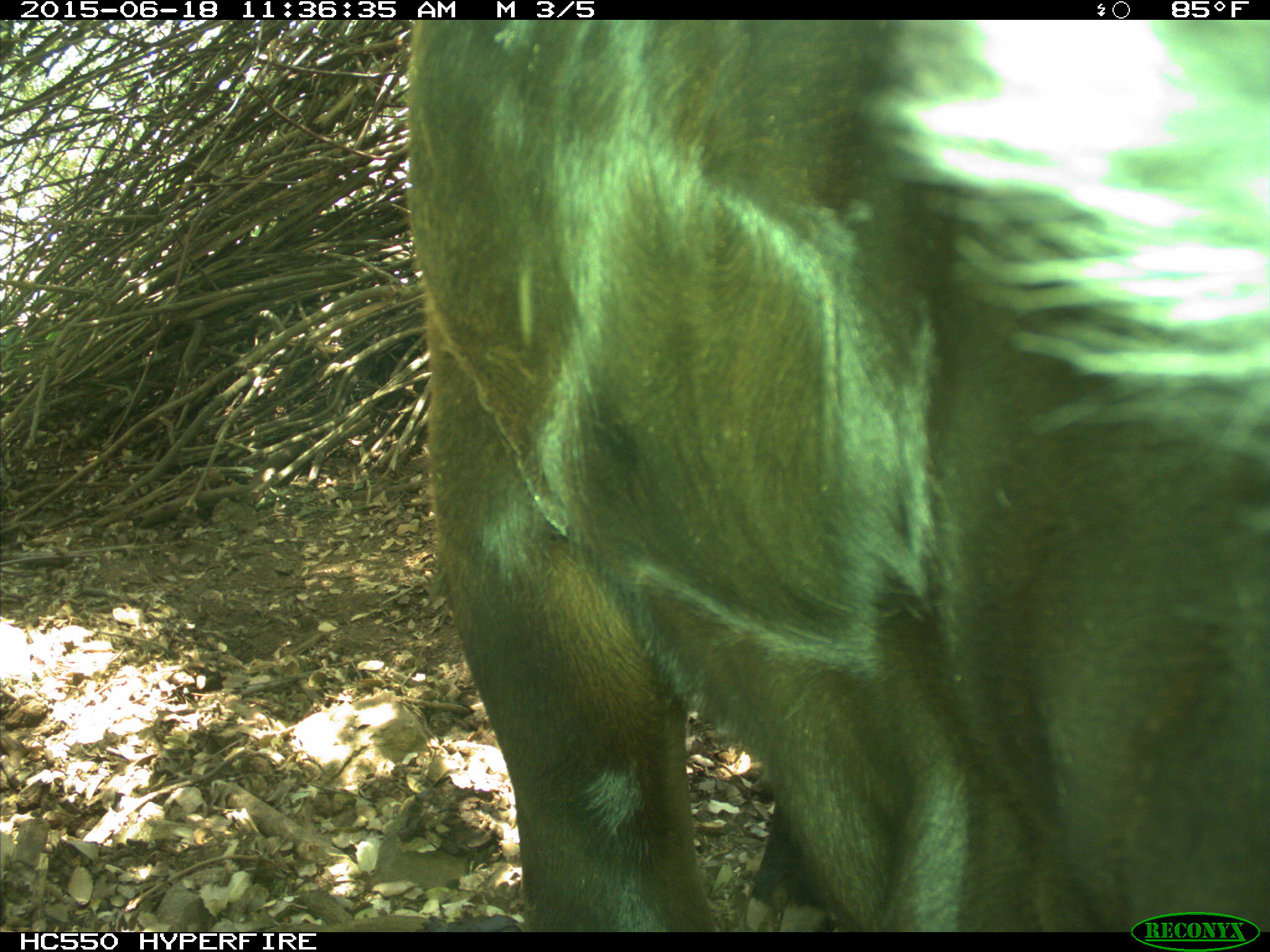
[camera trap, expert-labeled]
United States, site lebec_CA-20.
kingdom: Animalia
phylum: Chordata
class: Mammalia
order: Artiodactyla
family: Bovidae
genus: Bos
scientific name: Bos taurus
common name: domestic cow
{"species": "Bos taurus (domestic cow)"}